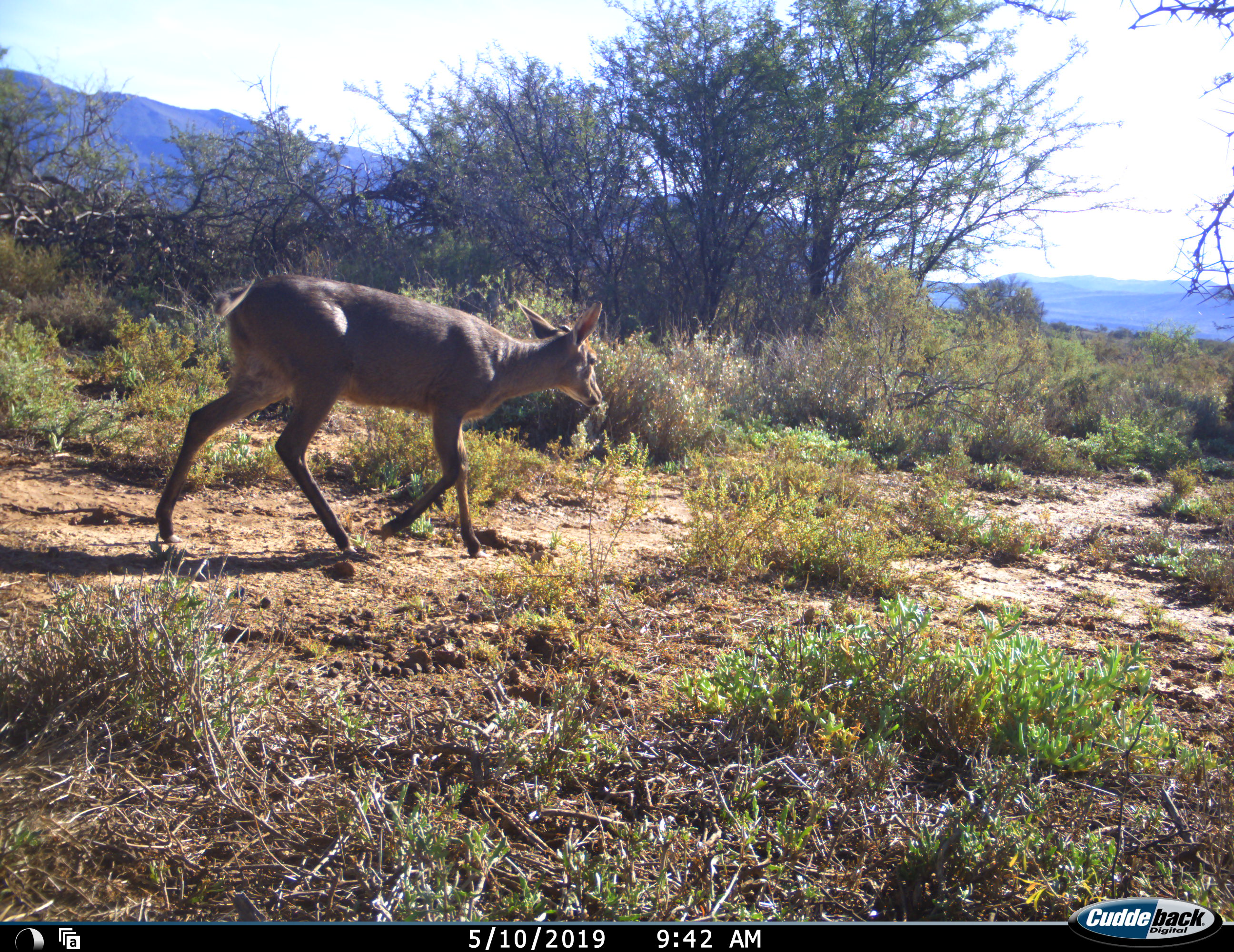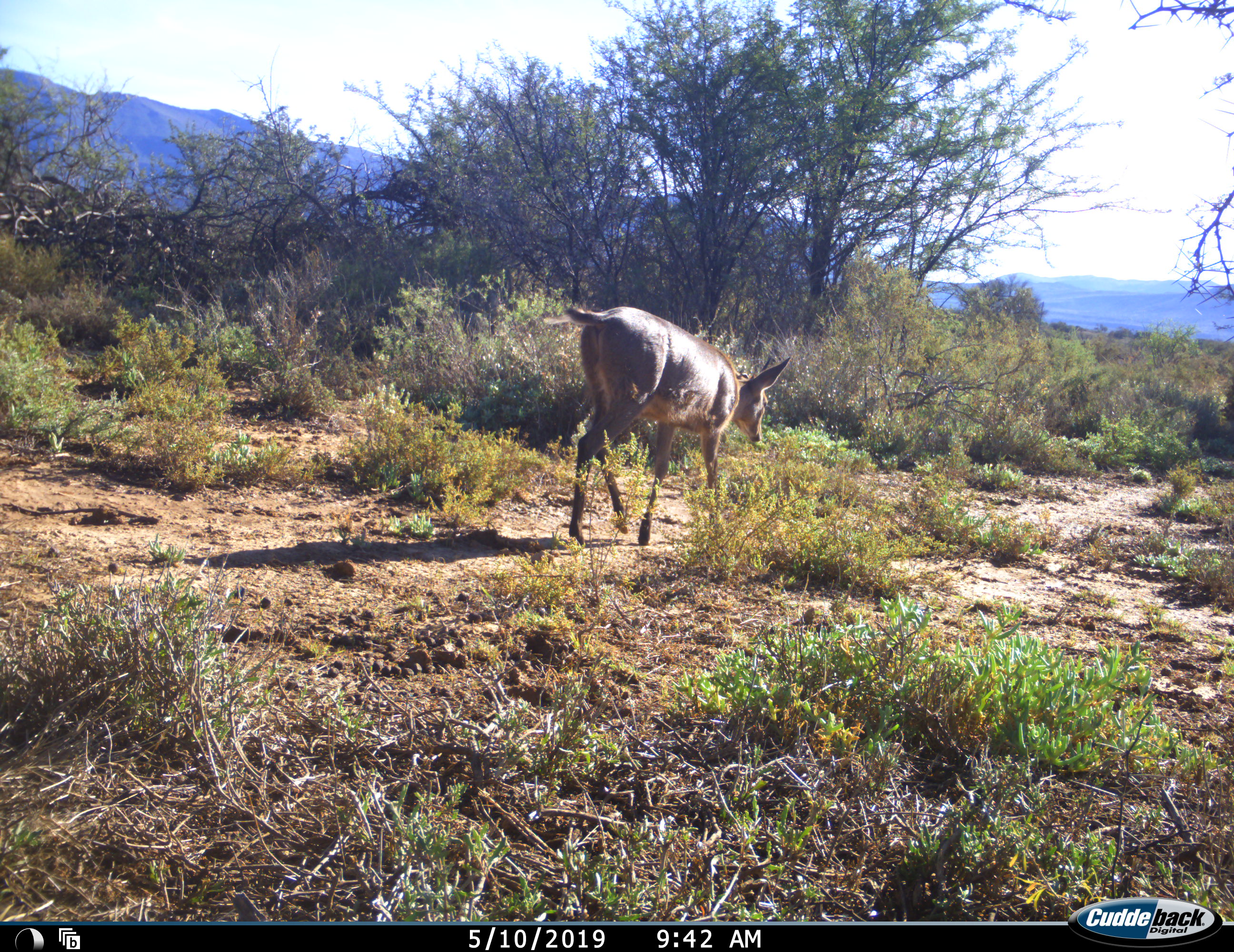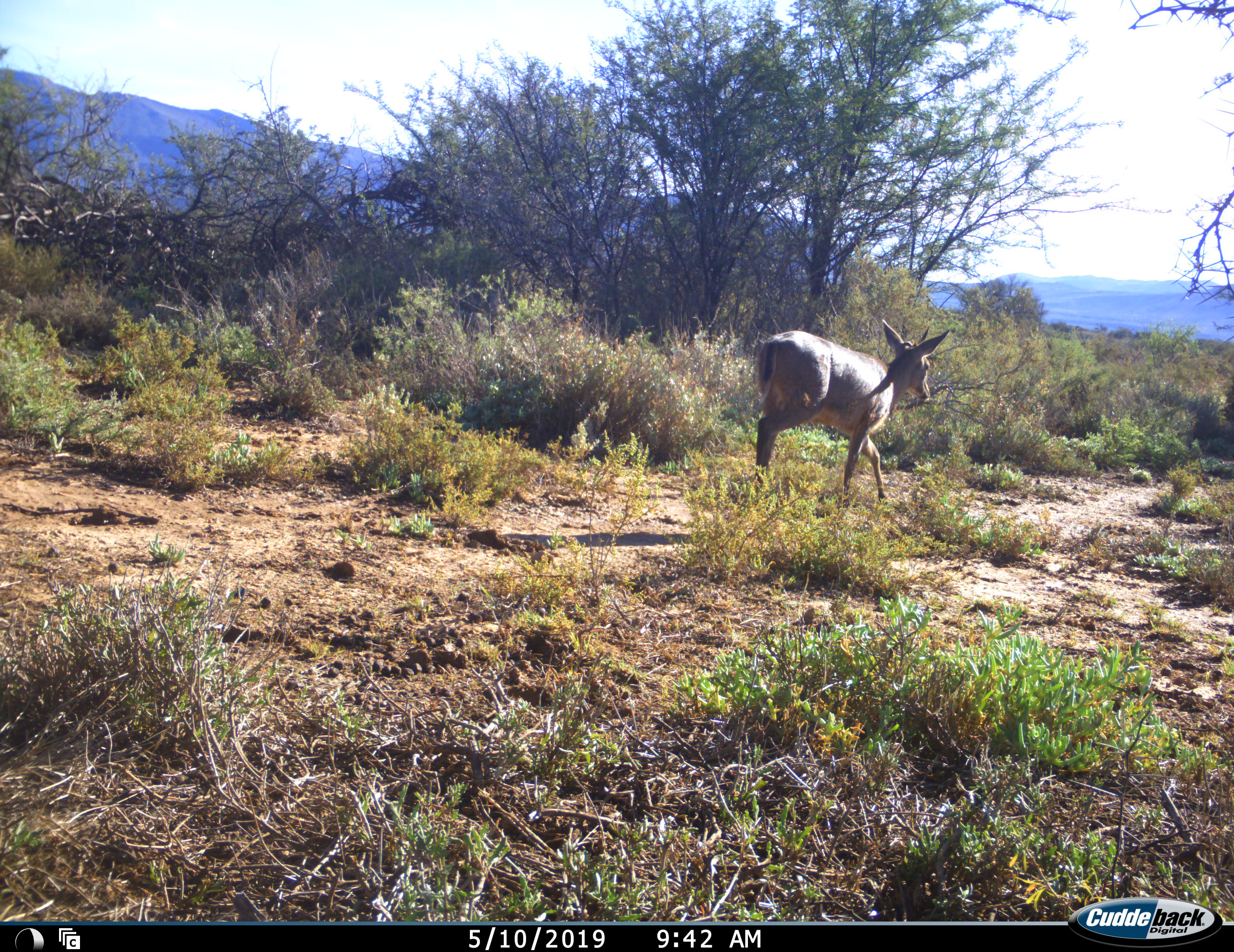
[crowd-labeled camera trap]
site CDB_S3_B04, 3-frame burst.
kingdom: Animalia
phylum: Chordata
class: Mammalia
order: Artiodactyla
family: Bovidae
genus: Sylvicapra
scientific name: Sylvicapra grimmia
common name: common duiker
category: duikercommongrey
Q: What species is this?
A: Duikercommongrey (common duiker) (Sylvicapra grimmia).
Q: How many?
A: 1.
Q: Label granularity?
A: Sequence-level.